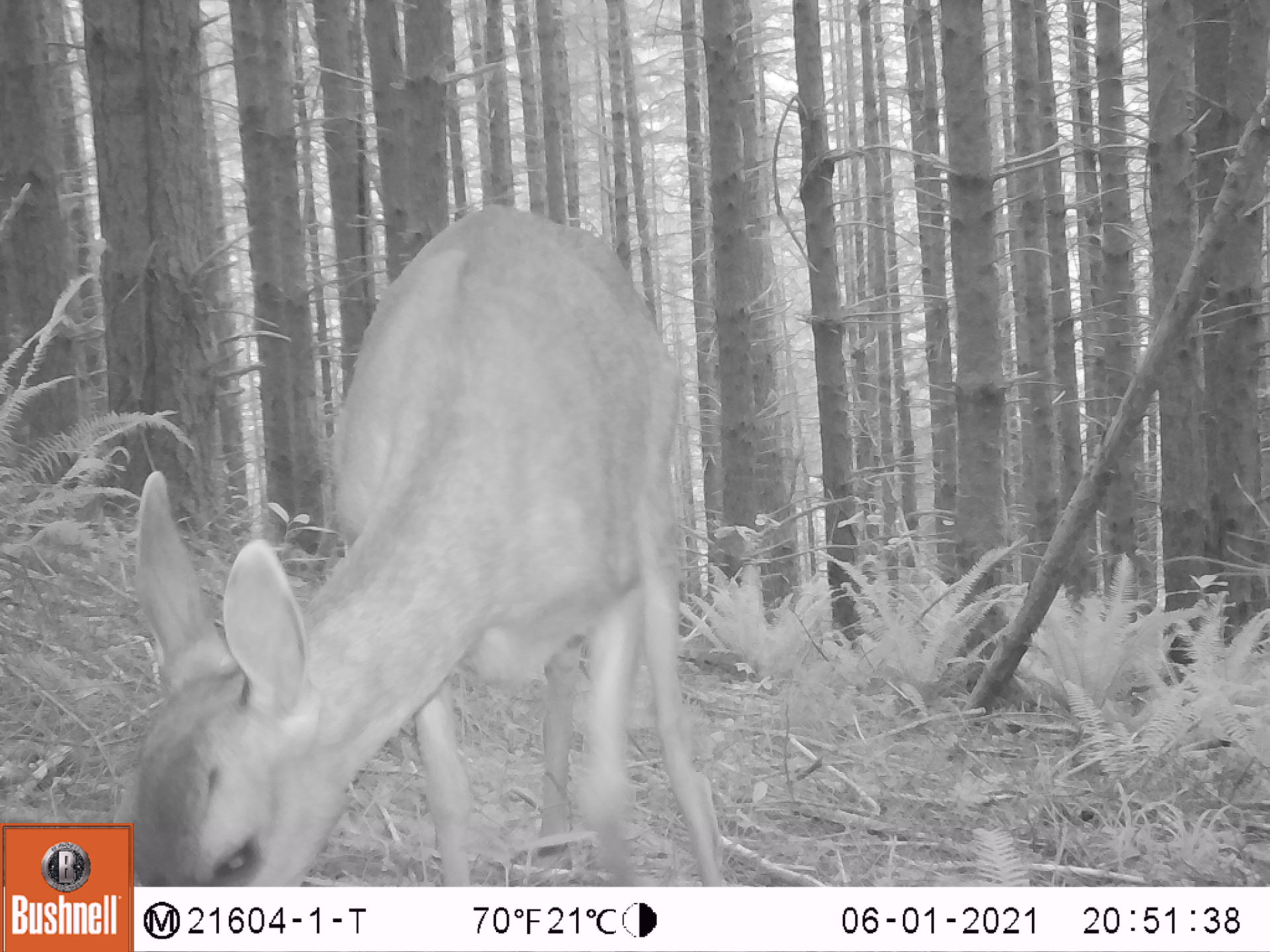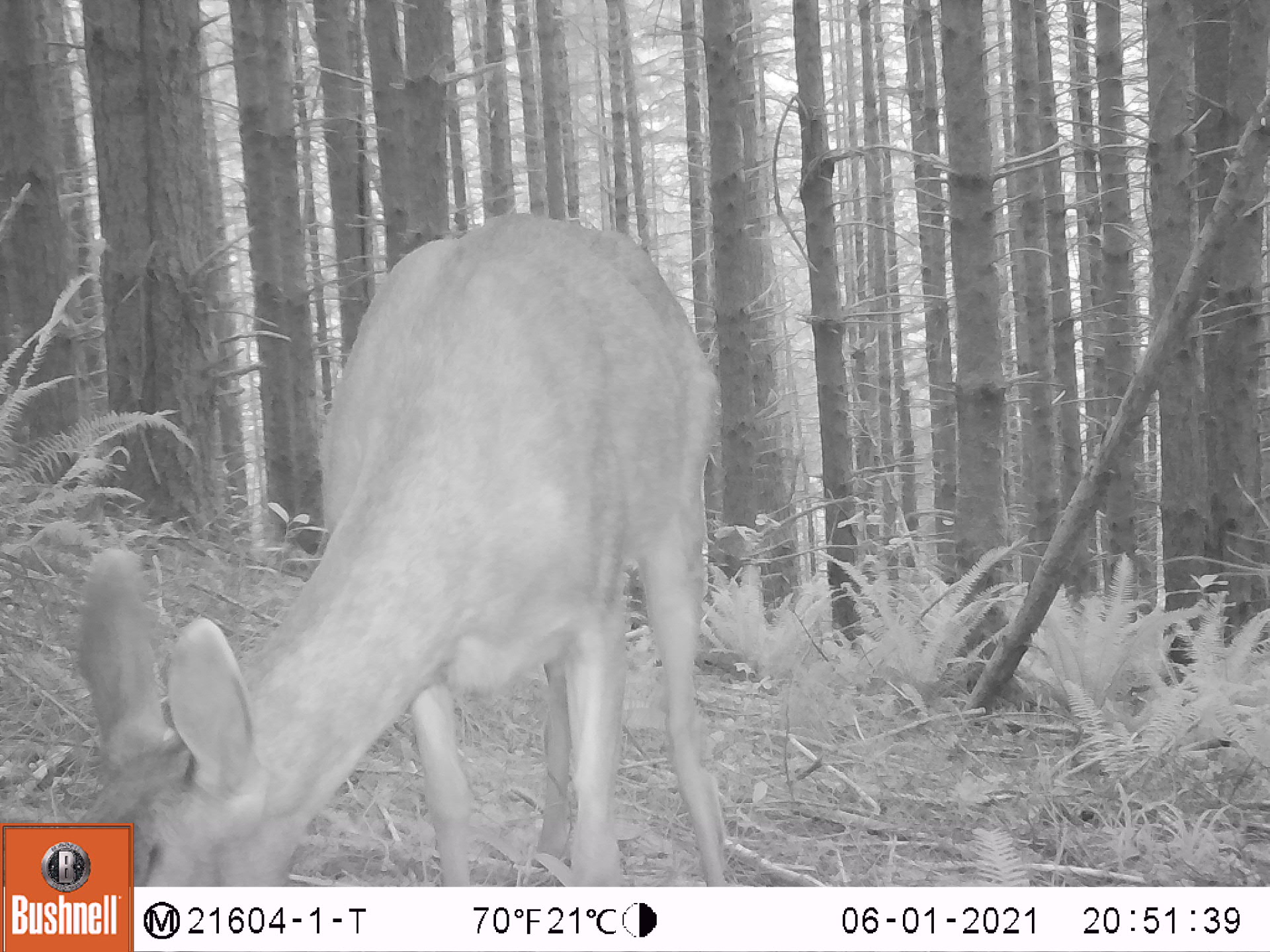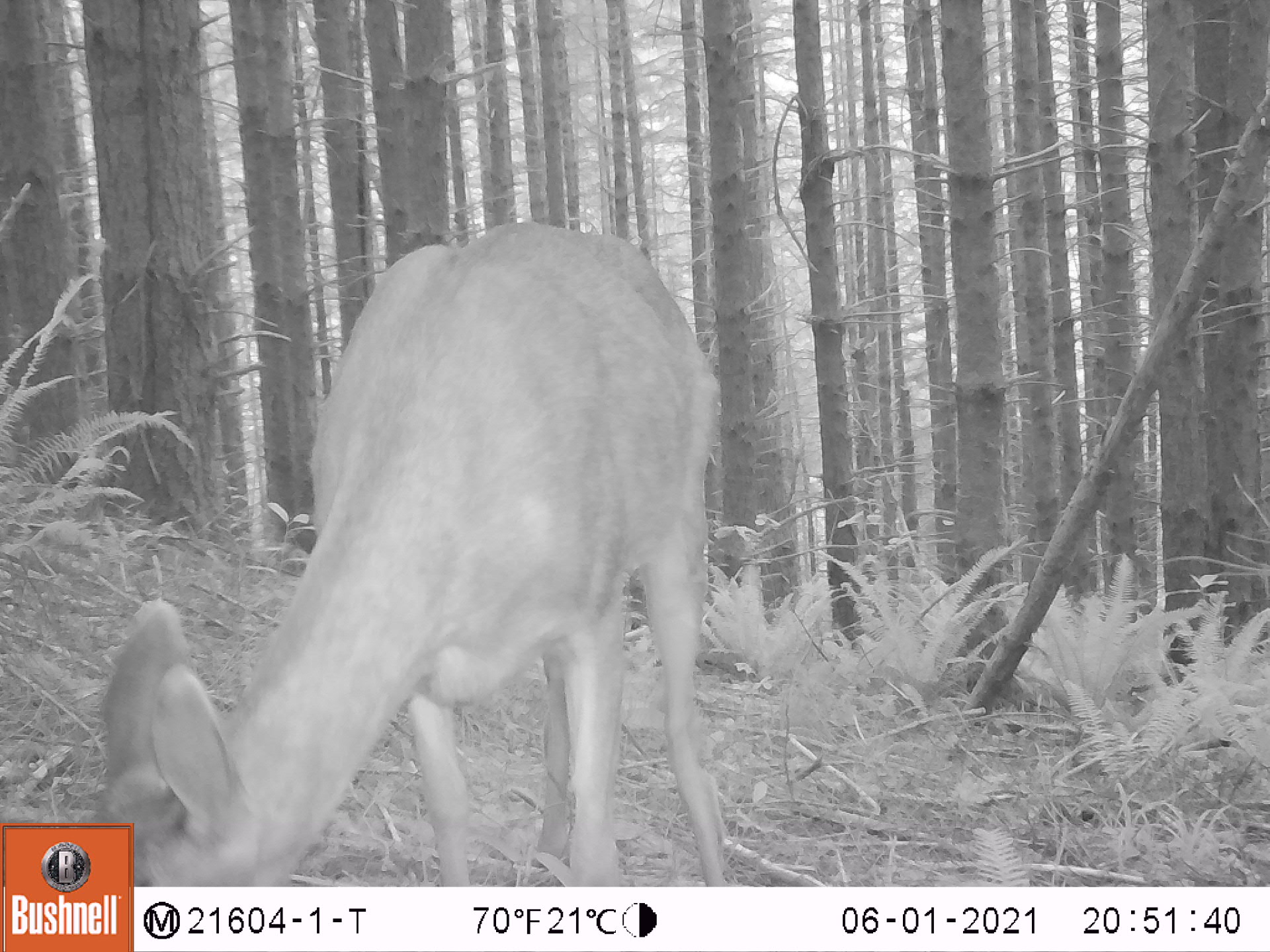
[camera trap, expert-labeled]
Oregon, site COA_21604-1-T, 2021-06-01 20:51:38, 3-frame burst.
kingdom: Animalia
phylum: Chordata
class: Mammalia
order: Artiodactyla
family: Cervidae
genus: Odocoileus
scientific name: Odocoileus hemionus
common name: black-tailed deer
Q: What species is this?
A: Black-tailed deer (Odocoileus hemionus).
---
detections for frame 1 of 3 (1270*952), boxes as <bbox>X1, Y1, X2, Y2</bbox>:
black-tailed deer: <bbox>135, 198, 738, 885</bbox>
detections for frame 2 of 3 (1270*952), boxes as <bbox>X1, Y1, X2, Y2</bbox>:
black-tailed deer: <bbox>136, 204, 732, 882</bbox>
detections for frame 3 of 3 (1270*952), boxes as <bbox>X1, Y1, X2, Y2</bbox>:
black-tailed deer: <bbox>136, 216, 745, 882</bbox>